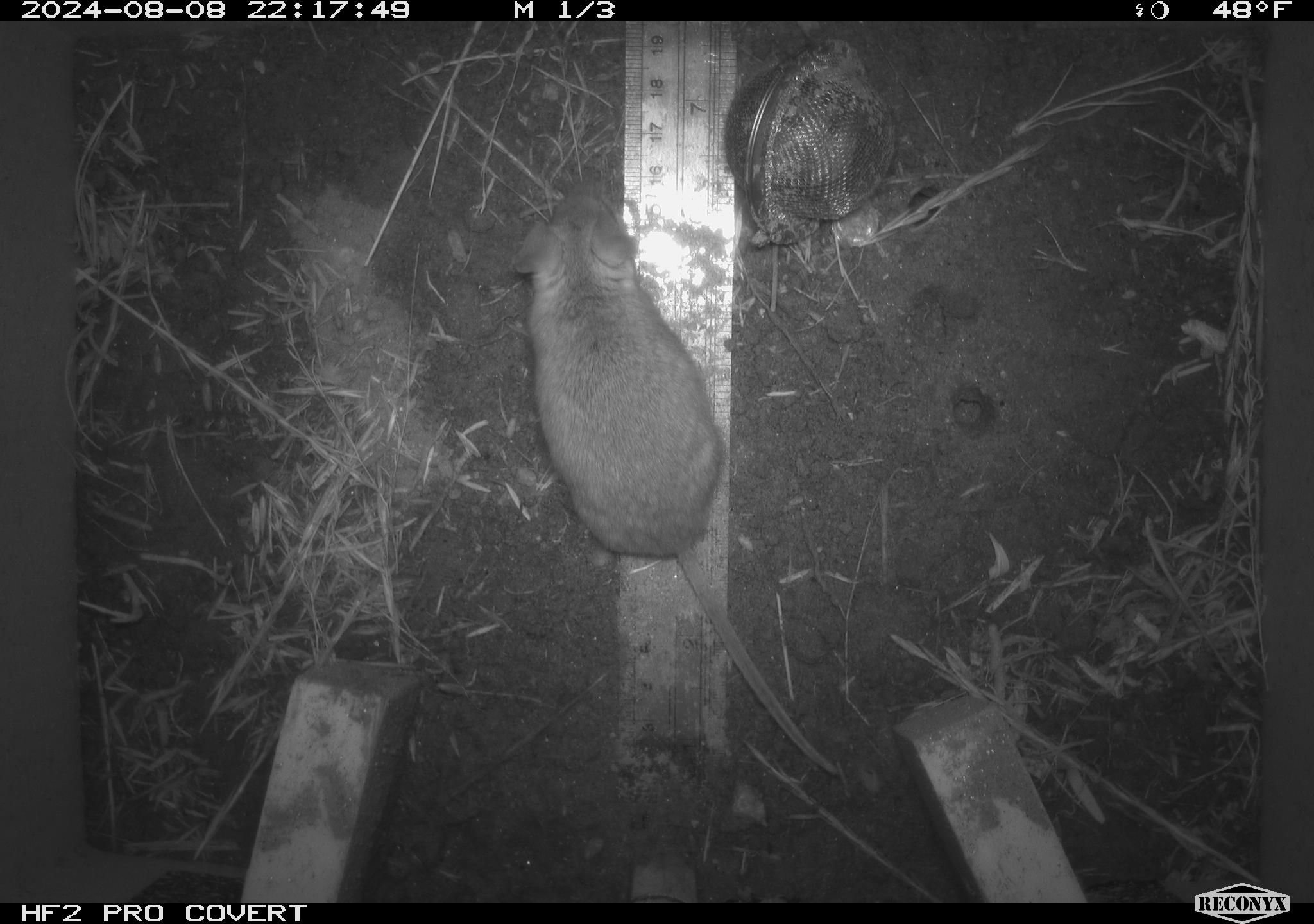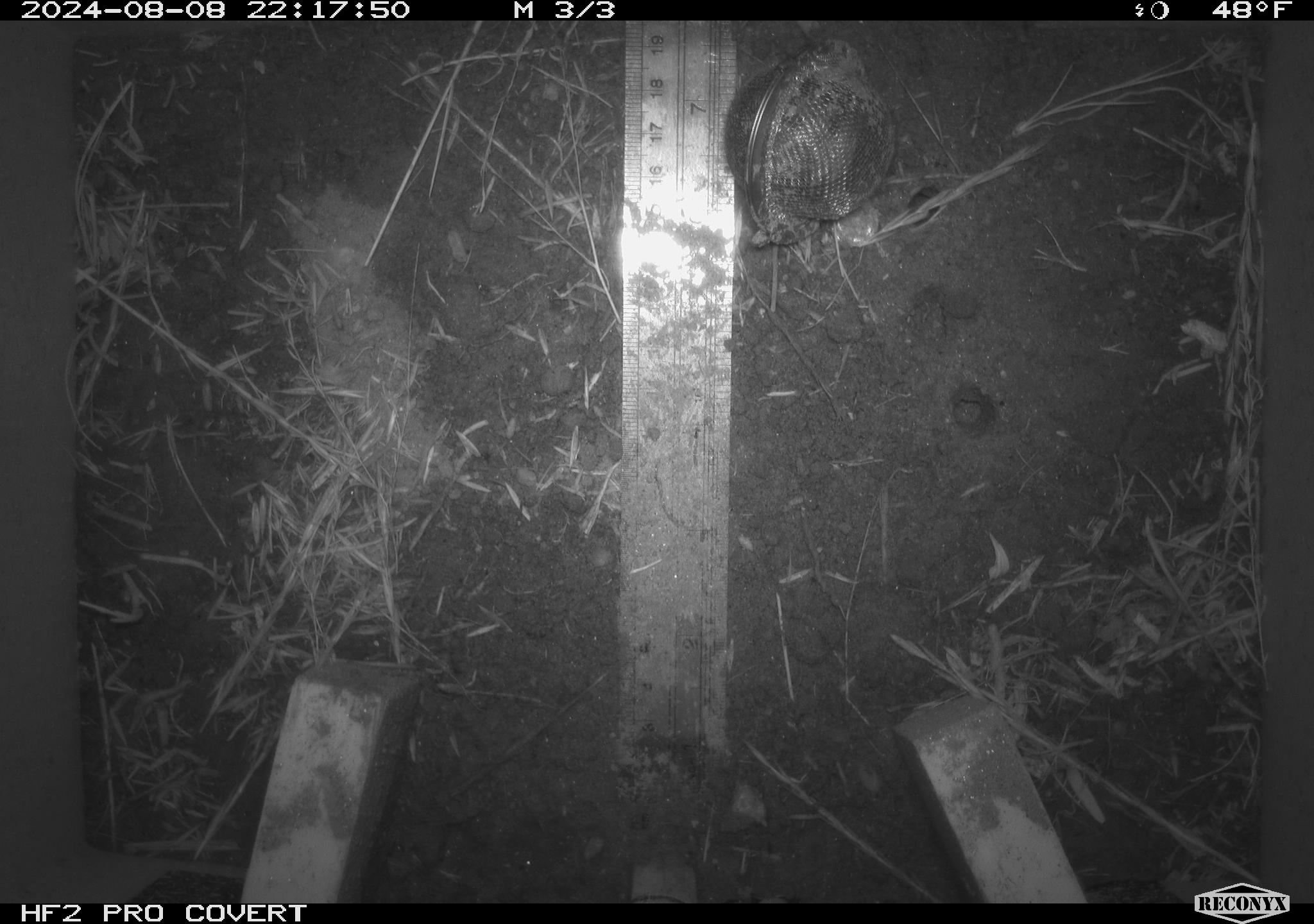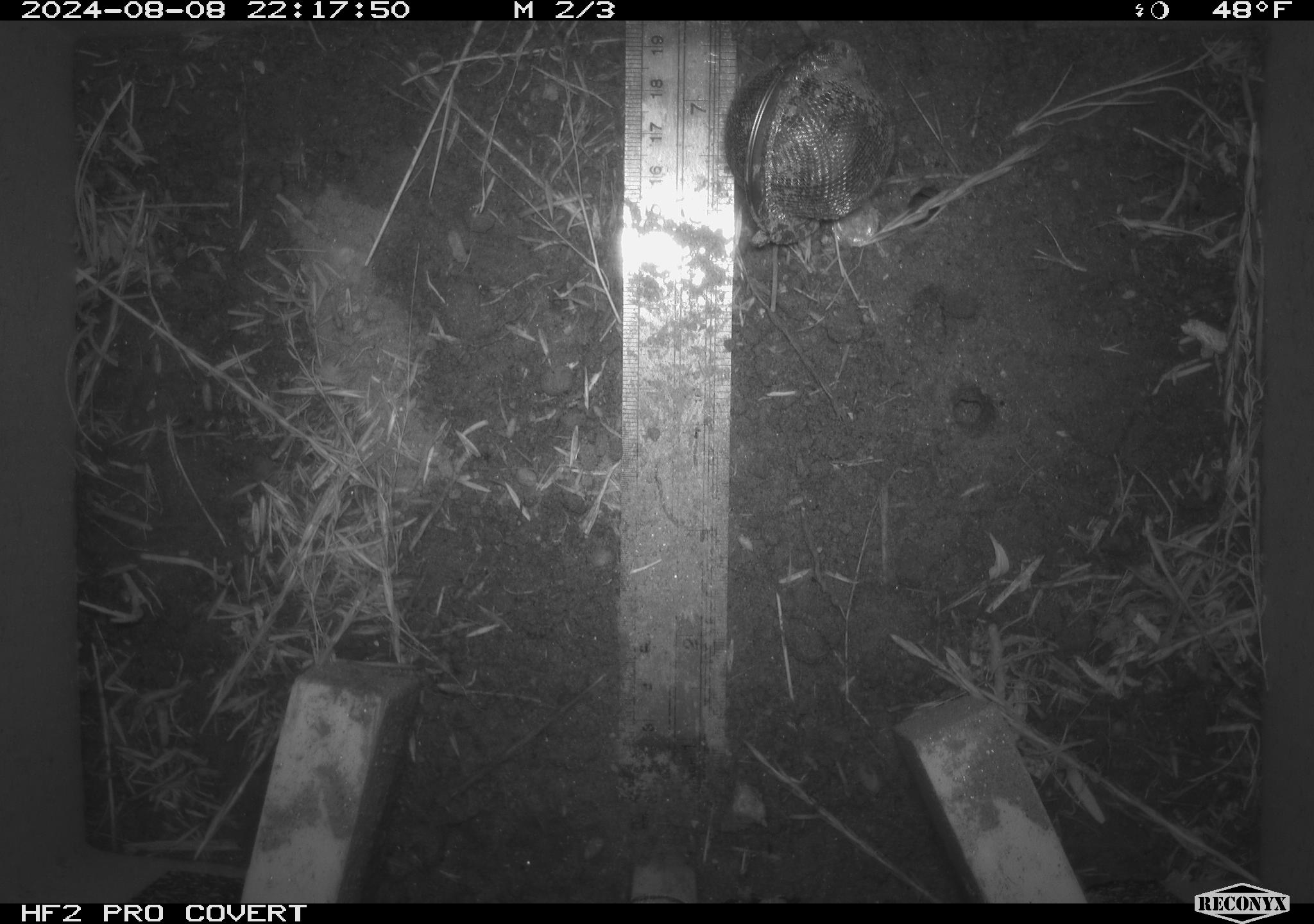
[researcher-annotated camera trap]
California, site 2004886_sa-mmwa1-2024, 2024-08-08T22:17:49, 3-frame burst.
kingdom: Animalia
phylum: Chordata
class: Mammalia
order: Rodentia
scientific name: Rodentia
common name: mouse species